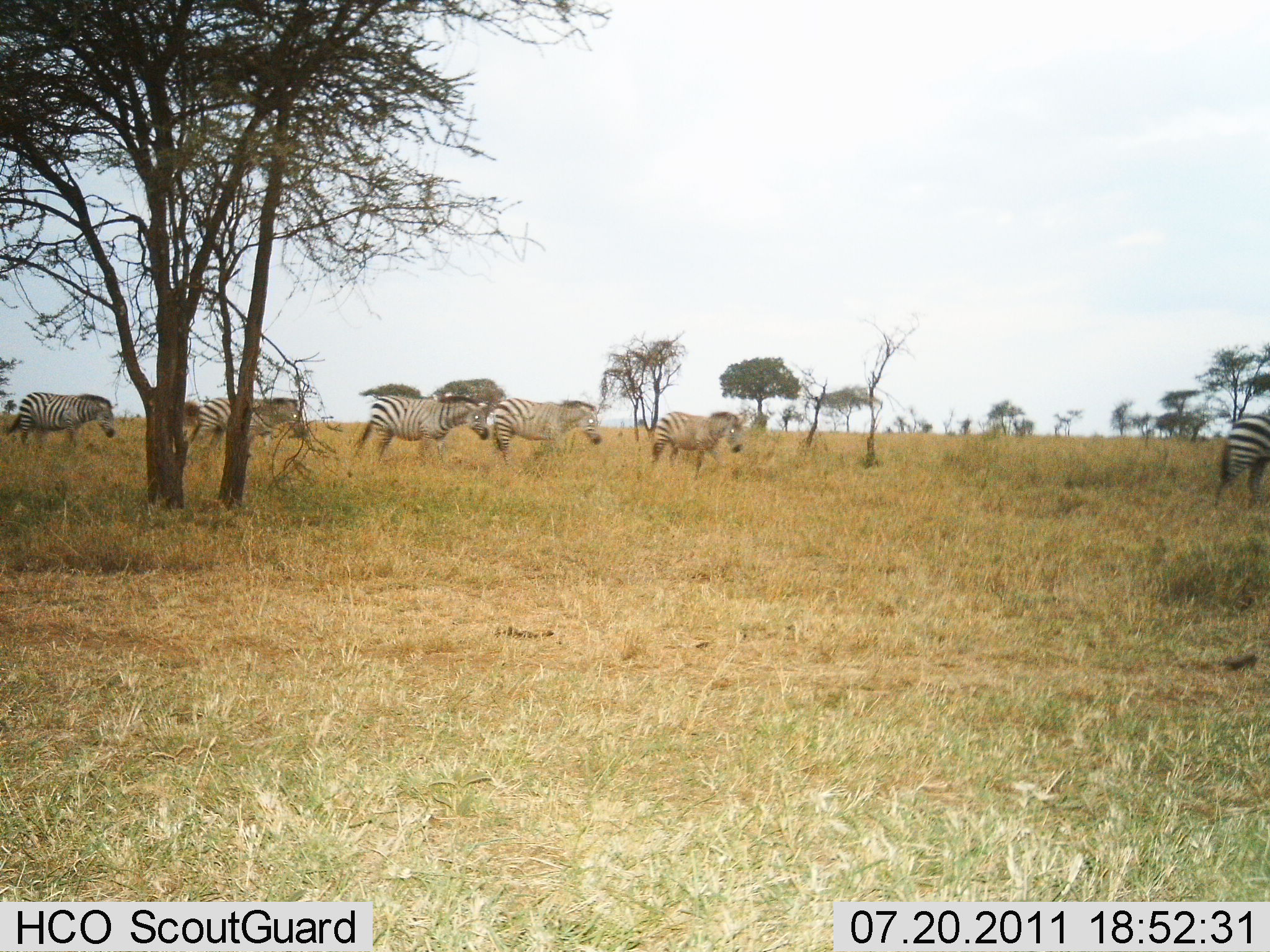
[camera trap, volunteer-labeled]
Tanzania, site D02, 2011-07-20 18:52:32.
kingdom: Animalia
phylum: Chordata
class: Mammalia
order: Perissodactyla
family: Equidae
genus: Equus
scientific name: Equus quagga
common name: plains zebra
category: zebra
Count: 6.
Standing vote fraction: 0%.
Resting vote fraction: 0%.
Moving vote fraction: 100%.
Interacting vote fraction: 0%.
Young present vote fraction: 0%.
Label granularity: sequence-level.